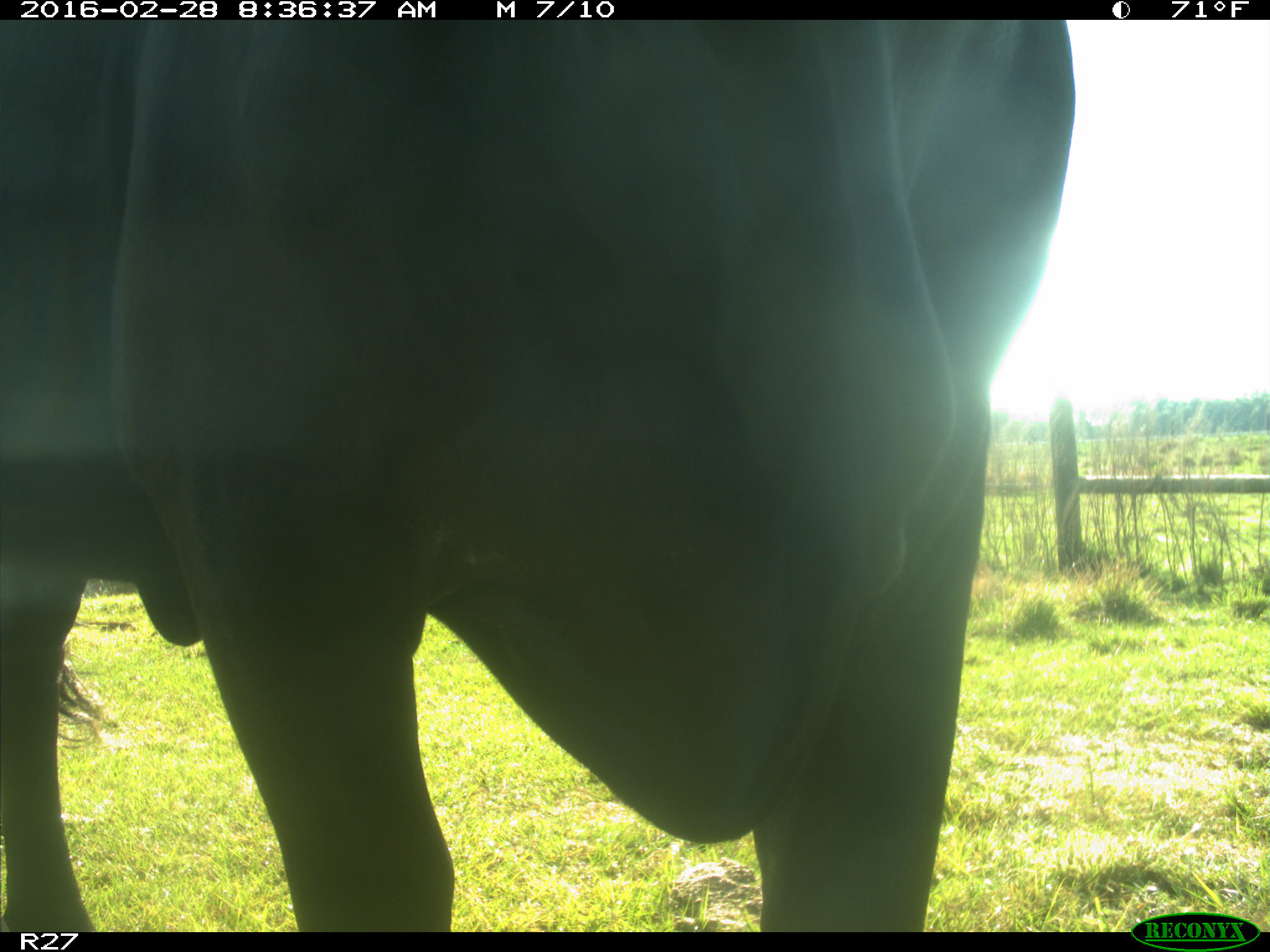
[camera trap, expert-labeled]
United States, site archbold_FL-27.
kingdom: Animalia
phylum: Chordata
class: Mammalia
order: Artiodactyla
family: Bovidae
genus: Bos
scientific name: Bos taurus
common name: domestic cow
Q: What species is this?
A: Bos taurus (domestic cow).